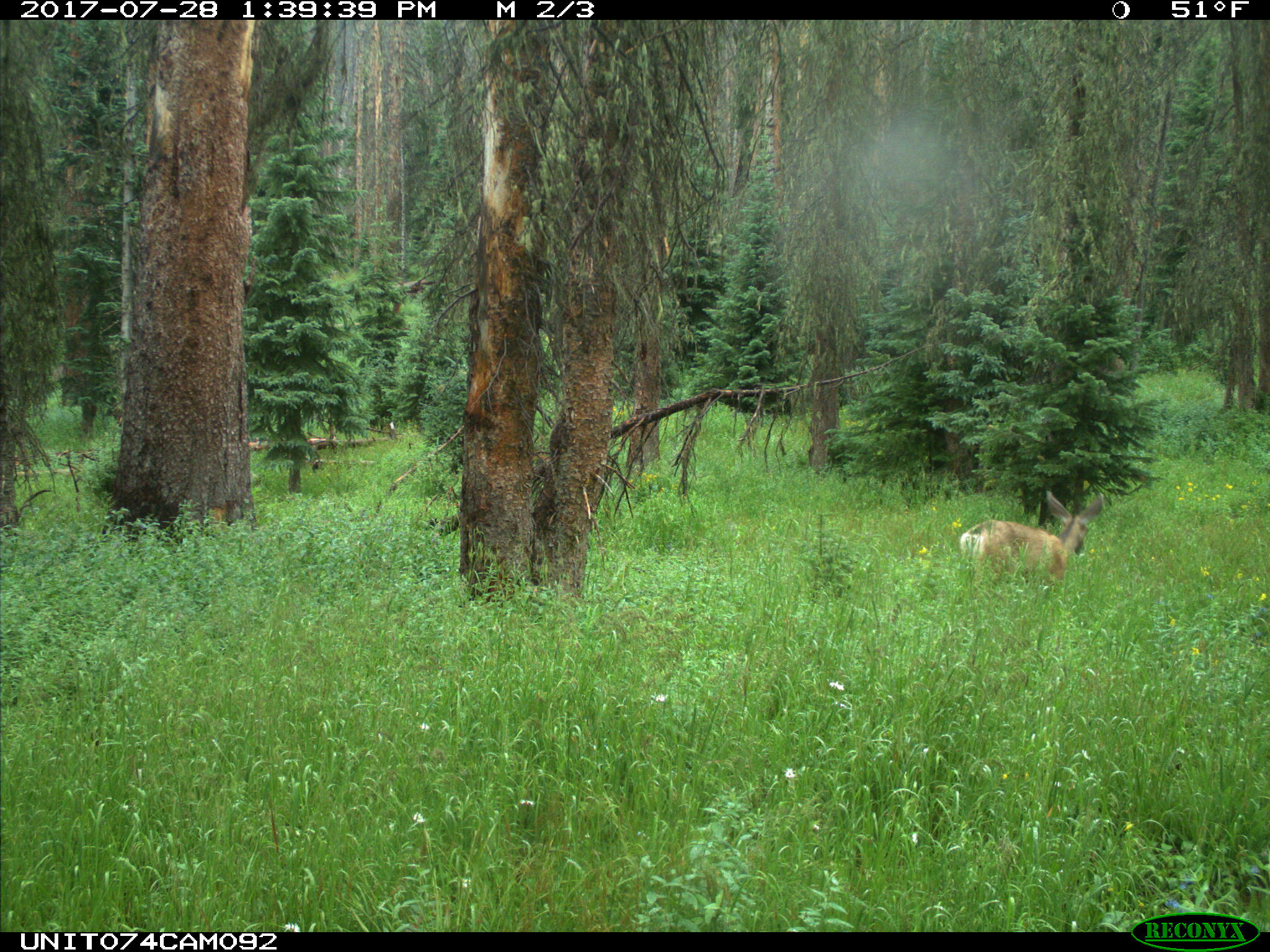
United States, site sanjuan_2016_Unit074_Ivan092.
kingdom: Animalia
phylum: Chordata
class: Mammalia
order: Artiodactyla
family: Cervidae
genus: Odocoileus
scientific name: Odocoileus hemionus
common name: mule deer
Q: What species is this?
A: Odocoileus hemionus (mule deer).